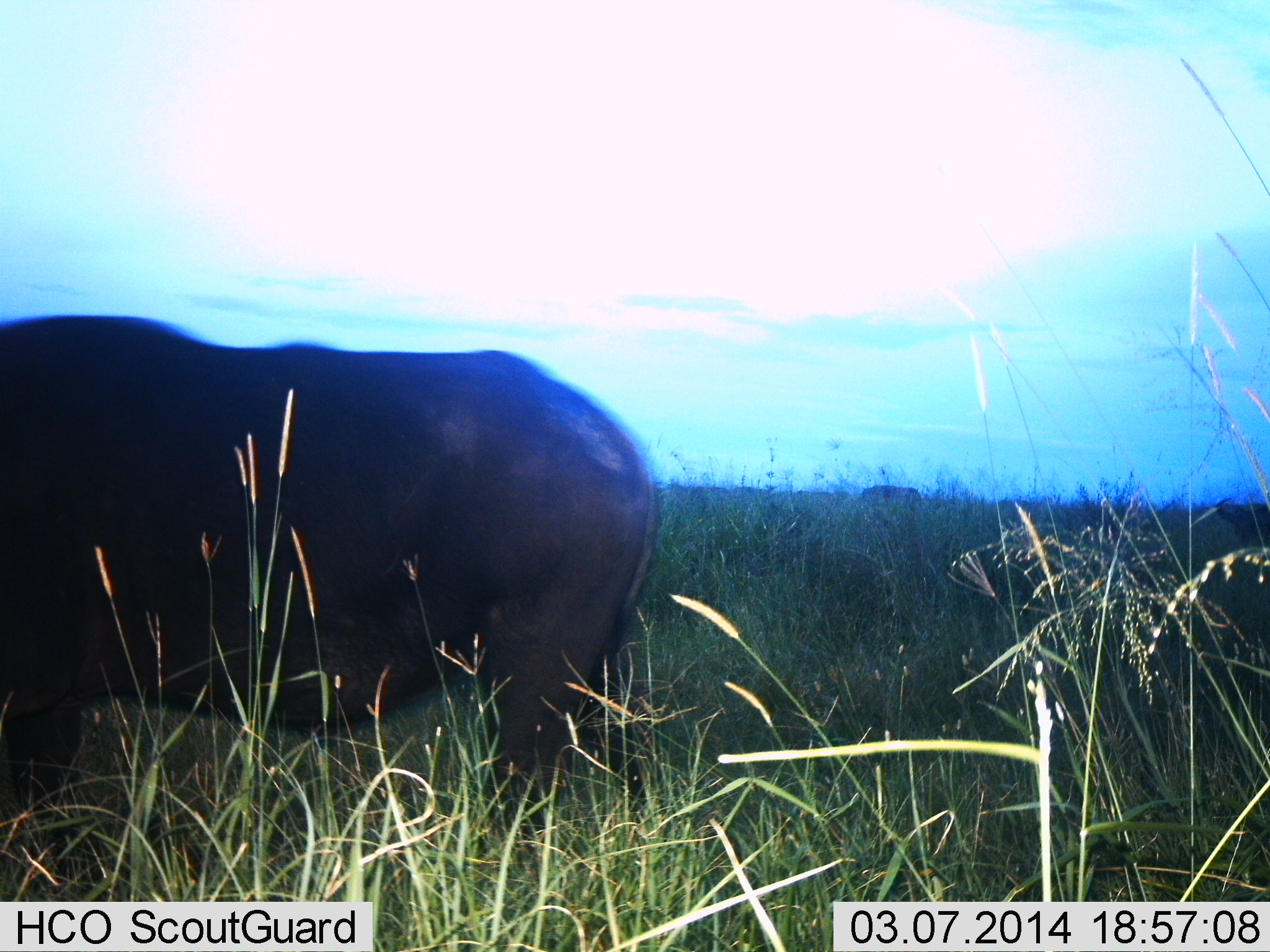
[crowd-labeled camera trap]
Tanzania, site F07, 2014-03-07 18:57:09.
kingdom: Animalia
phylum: Chordata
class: Mammalia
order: Artiodactyla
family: Bovidae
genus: Syncerus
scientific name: Syncerus caffer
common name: cape buffalo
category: buffalo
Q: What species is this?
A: Buffalo (cape buffalo) (Syncerus caffer).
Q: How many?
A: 2.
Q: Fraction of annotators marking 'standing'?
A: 60%.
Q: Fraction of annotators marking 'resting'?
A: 0%.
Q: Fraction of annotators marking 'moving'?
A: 30%.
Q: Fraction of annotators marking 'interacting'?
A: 0%.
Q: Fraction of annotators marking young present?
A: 0%.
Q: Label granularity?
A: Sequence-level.